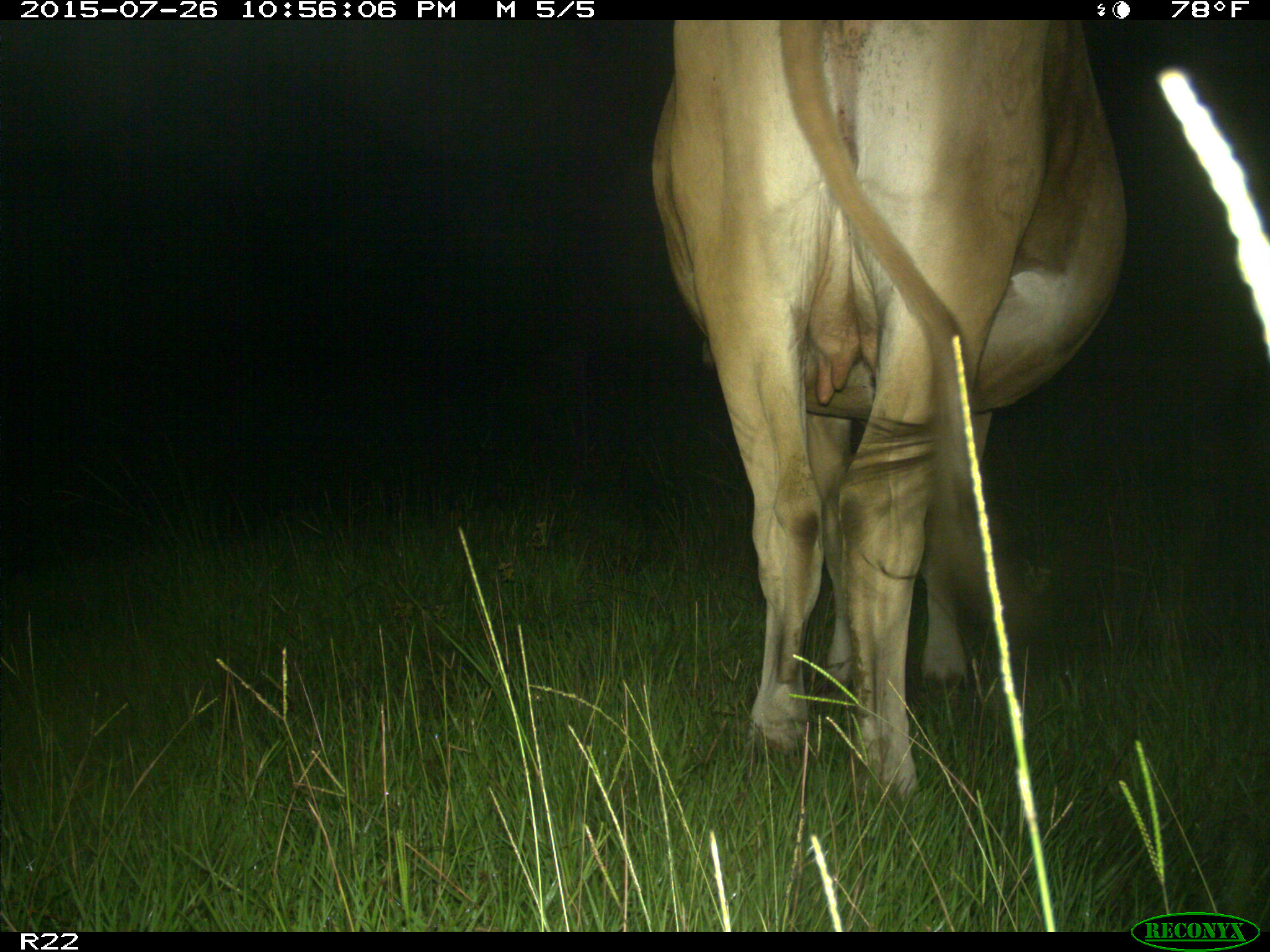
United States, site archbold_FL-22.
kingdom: Animalia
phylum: Chordata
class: Mammalia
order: Artiodactyla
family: Bovidae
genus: Bos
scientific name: Bos taurus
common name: domestic cow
Bos taurus (domestic cow).